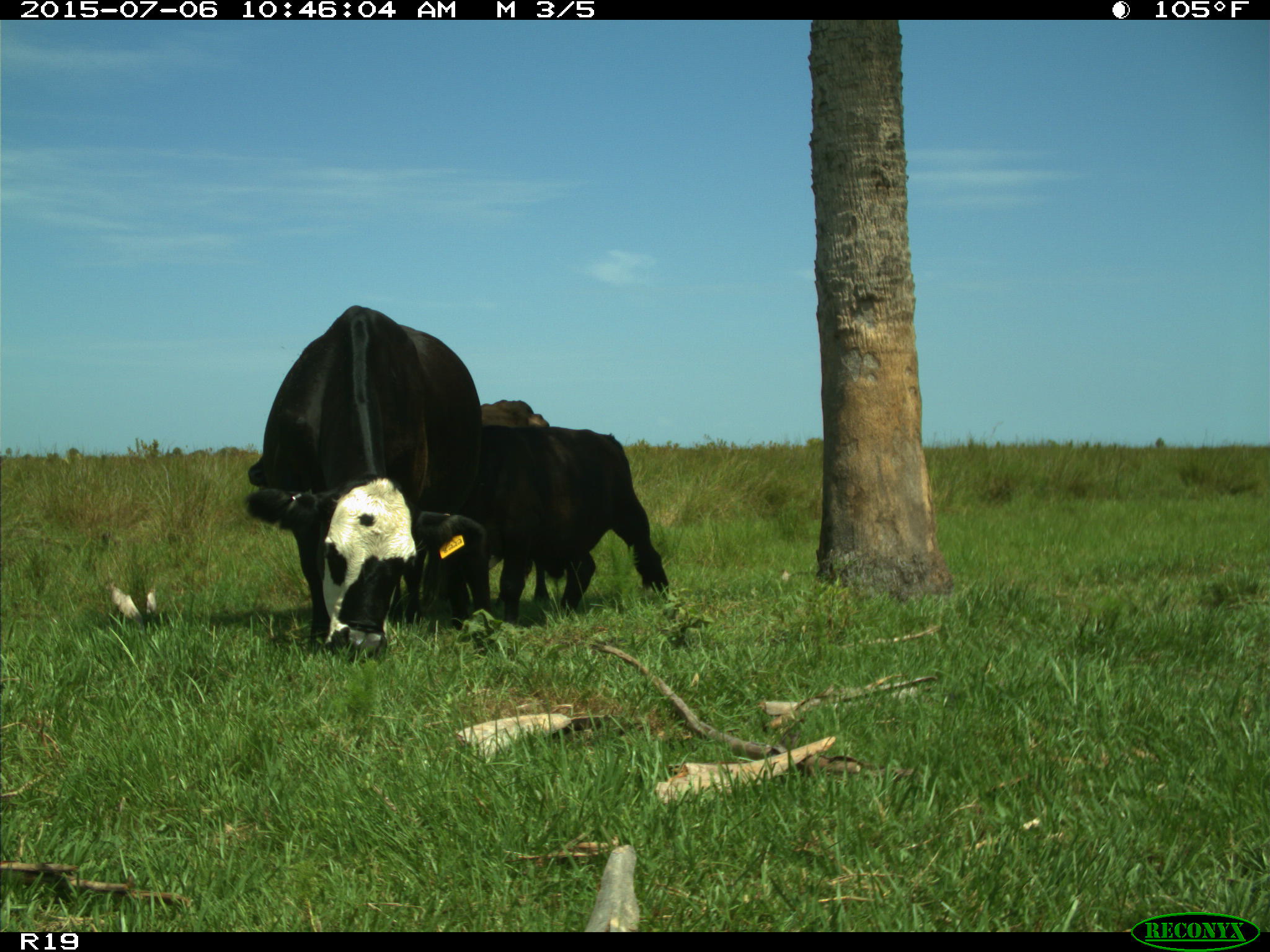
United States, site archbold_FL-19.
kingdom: Animalia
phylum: Chordata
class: Mammalia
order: Artiodactyla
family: Bovidae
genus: Bos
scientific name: Bos taurus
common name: domestic cow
Bos taurus (domestic cow).